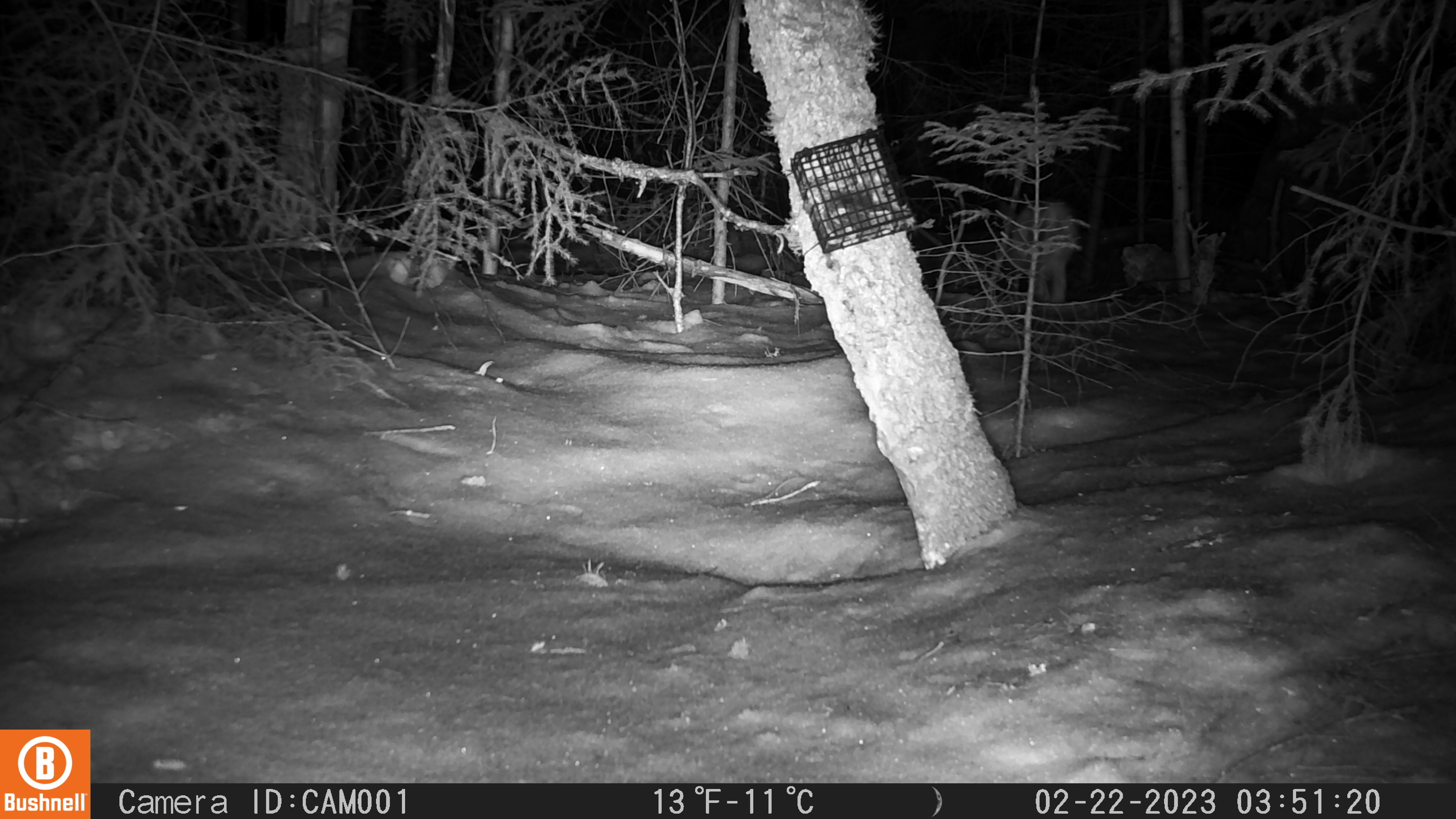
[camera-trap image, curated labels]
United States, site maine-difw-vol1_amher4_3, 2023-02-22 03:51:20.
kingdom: Animalia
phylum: Chordata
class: Mammalia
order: Lagomorpha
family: Leporidae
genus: Lepus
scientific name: Lepus americanus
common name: snowshoe hare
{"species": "snowshoe hare (Lepus americanus)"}